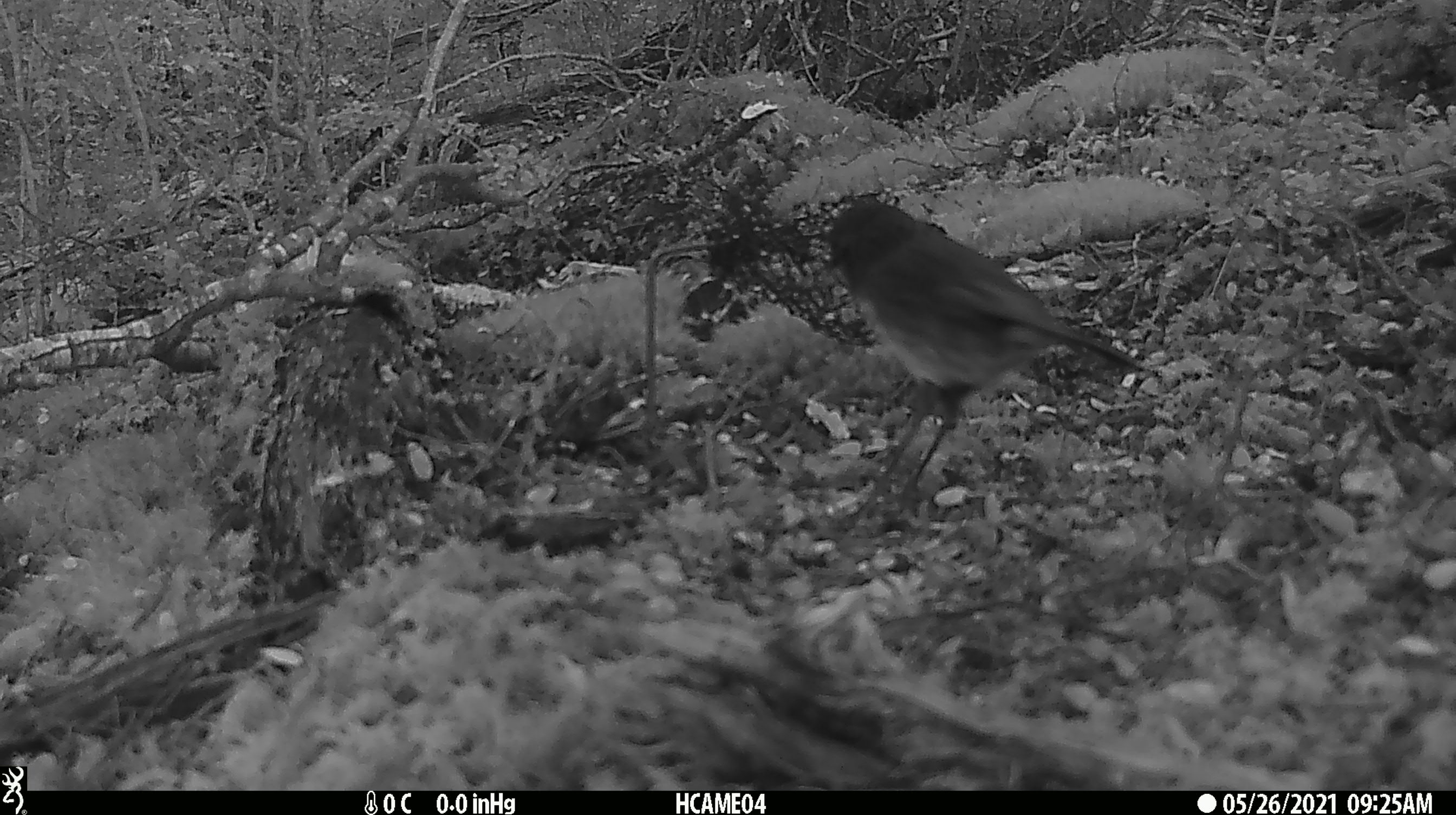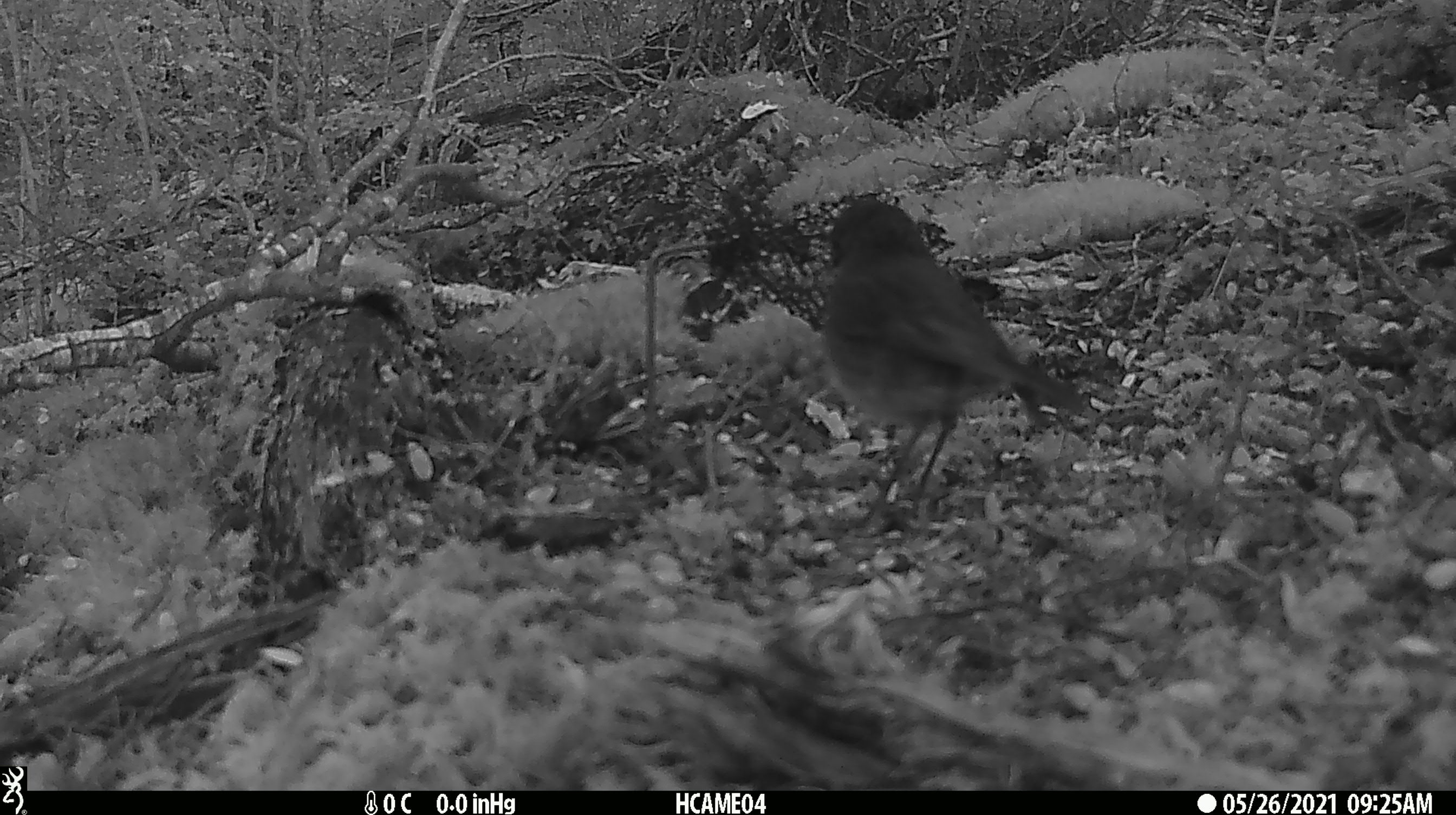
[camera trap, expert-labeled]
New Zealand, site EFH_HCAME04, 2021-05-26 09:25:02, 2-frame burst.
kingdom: Animalia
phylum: Chordata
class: Aves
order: Passeriformes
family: Petroicidae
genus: Petroica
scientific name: Petroica australis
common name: new zealand robin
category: robin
Robin (new zealand robin) (Petroica australis).